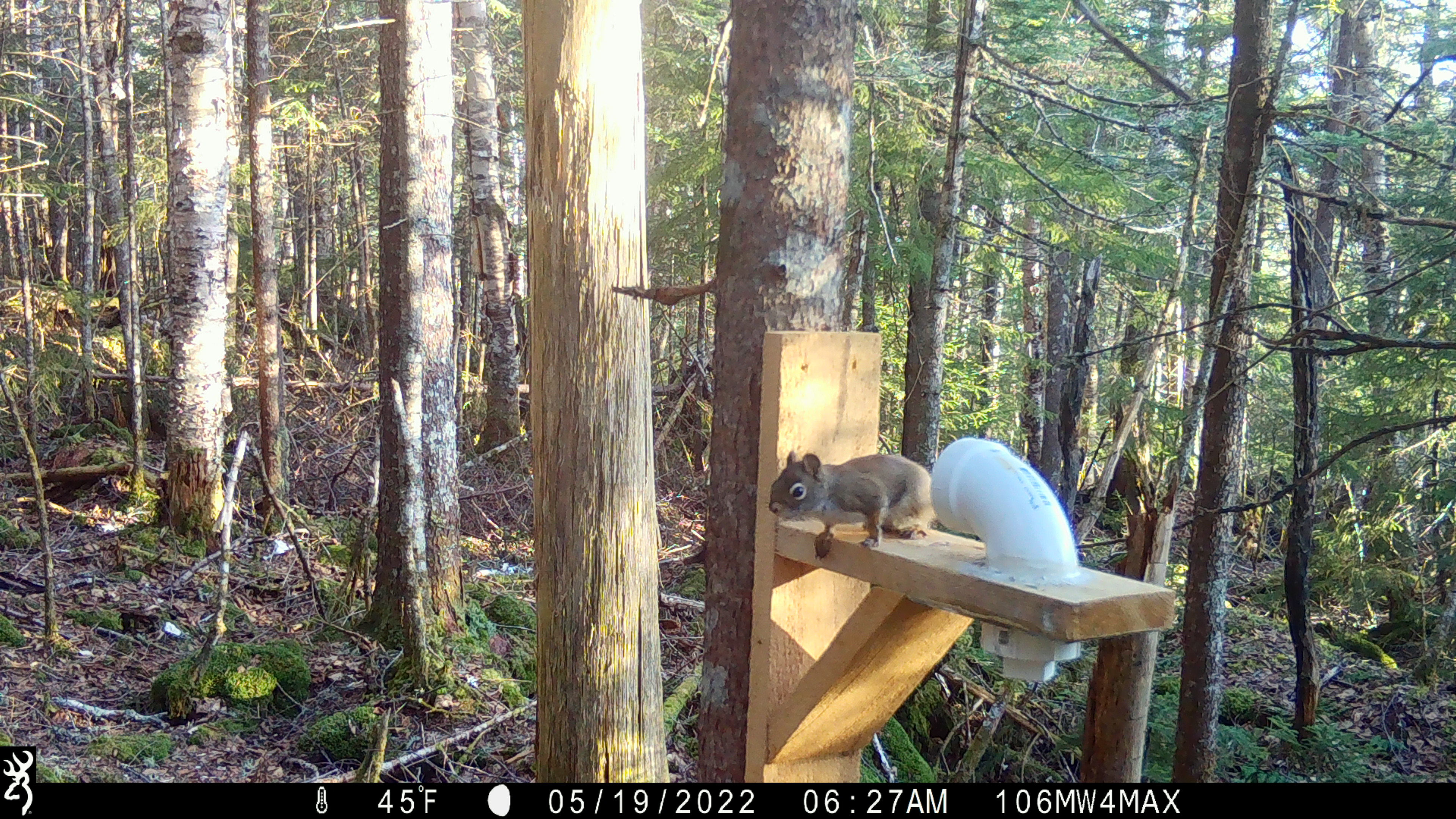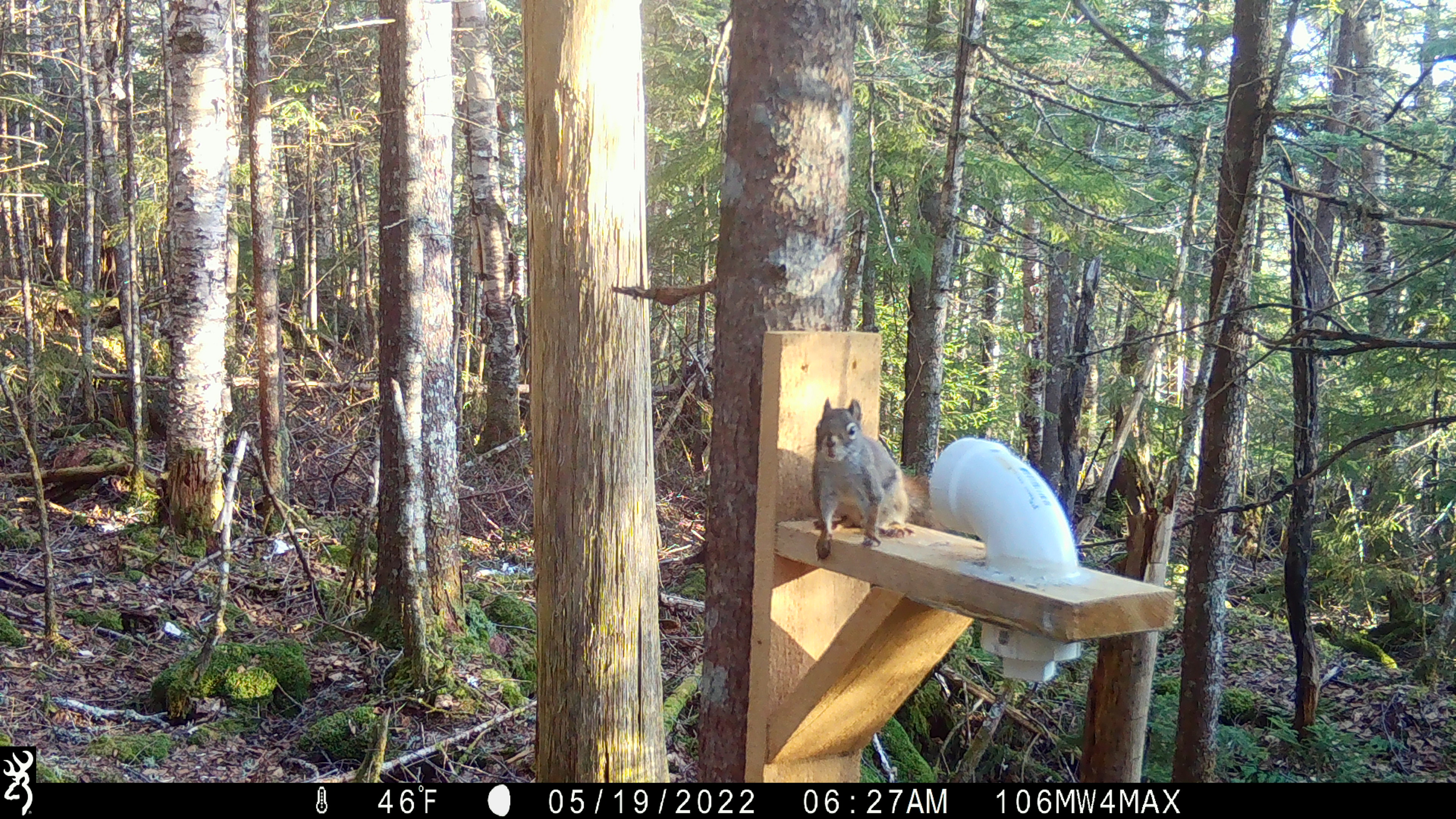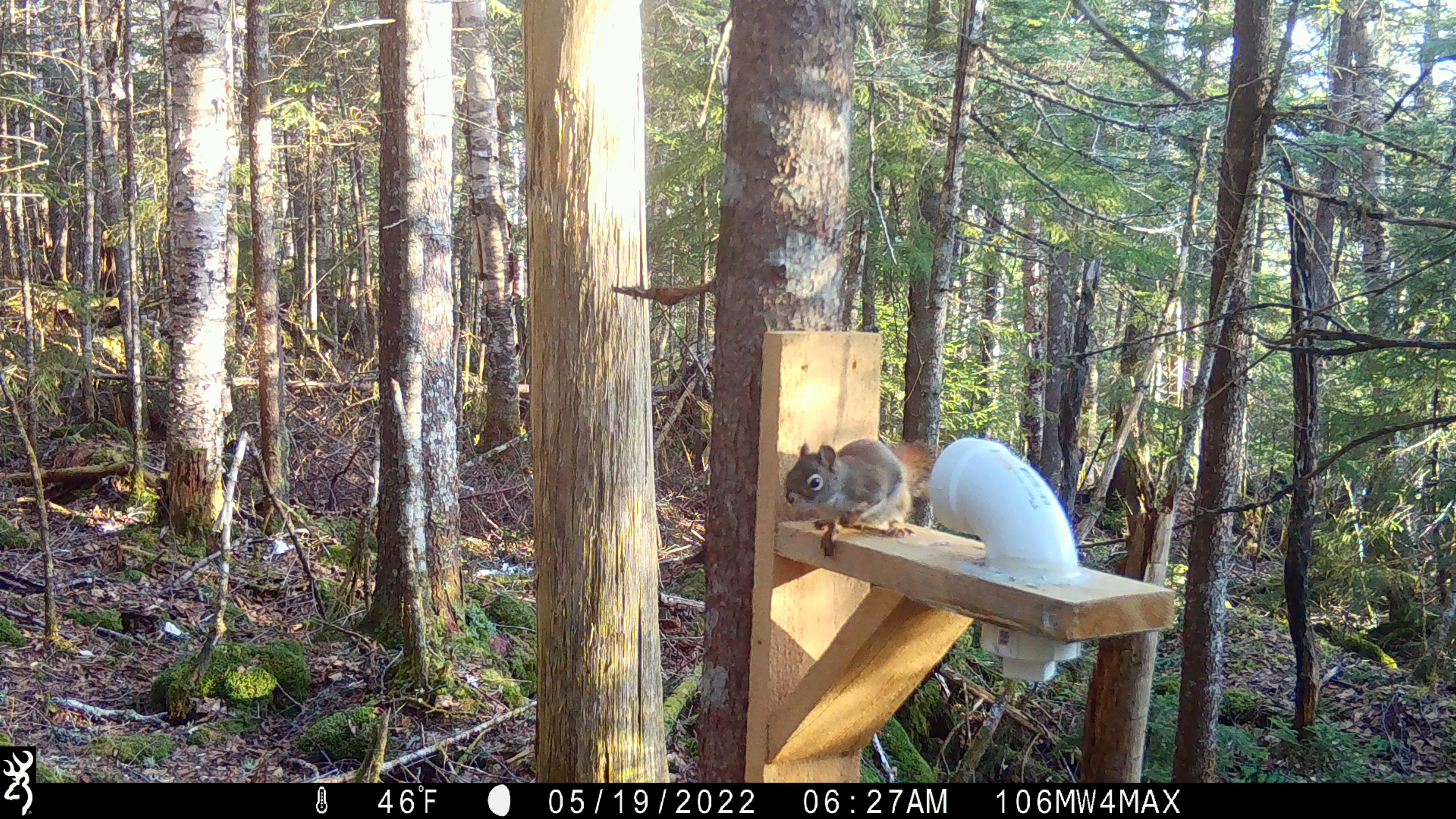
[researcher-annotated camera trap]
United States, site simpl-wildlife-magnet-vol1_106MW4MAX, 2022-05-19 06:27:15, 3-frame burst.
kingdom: Animalia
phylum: Chordata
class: Mammalia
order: Rodentia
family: Sciuridae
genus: Tamiasciurus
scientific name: Tamiasciurus hudsonicus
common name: red squirrel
Red squirrel (Tamiasciurus hudsonicus).